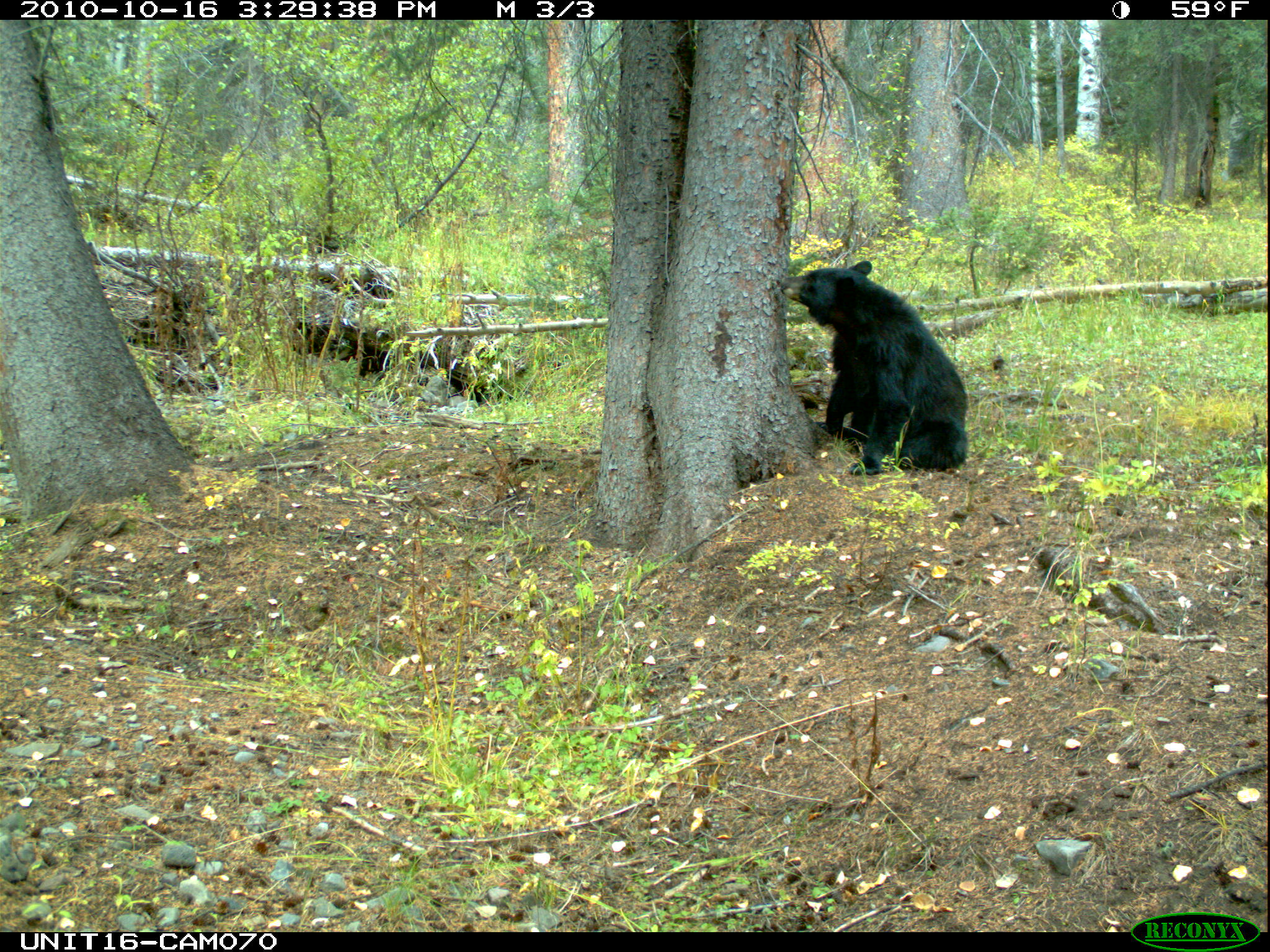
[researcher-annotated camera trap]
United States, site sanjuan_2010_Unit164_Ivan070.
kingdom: Animalia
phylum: Chordata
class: Mammalia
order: Carnivora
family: Ursidae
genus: Ursus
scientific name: Ursus americanus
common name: american black bear